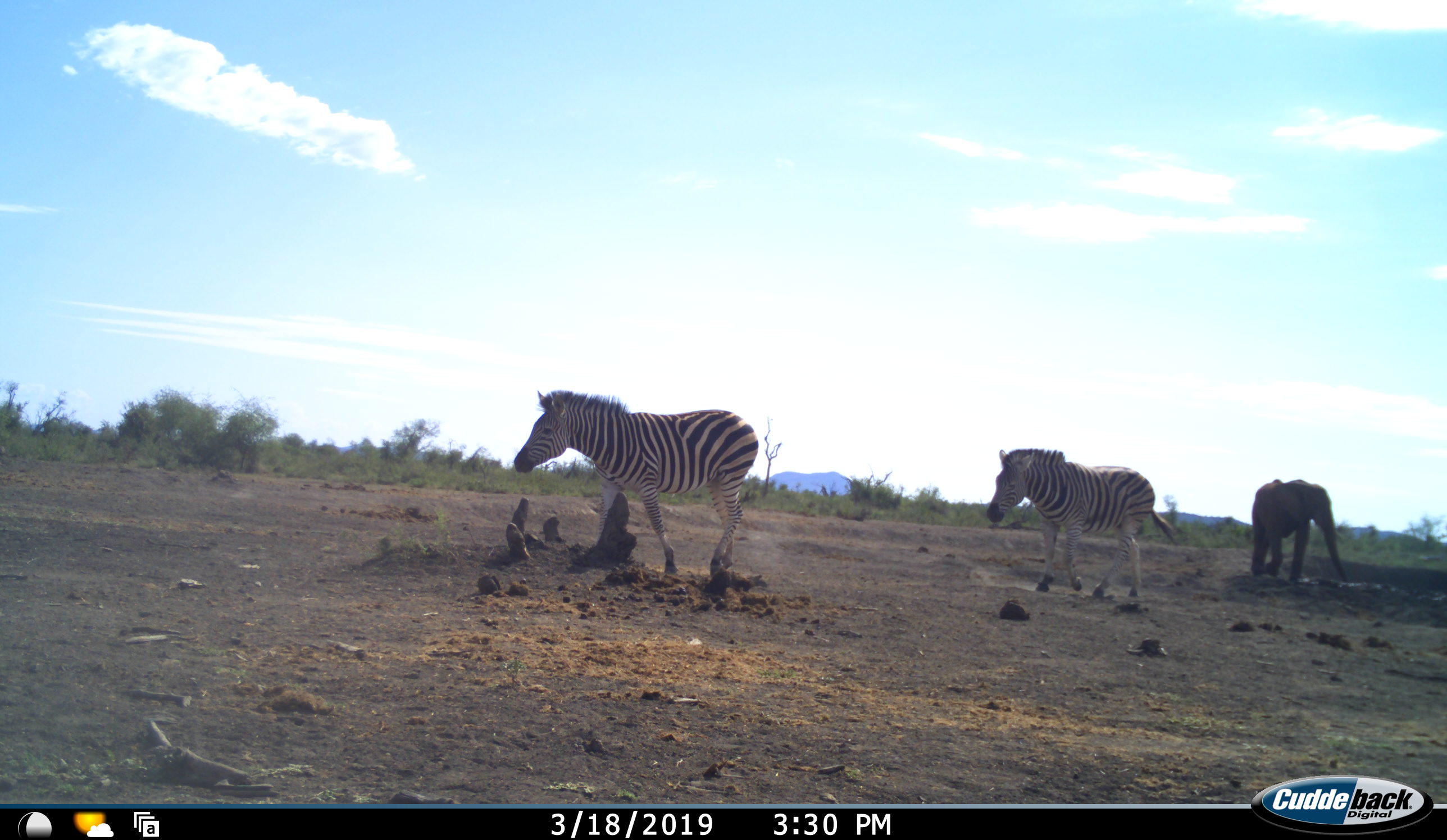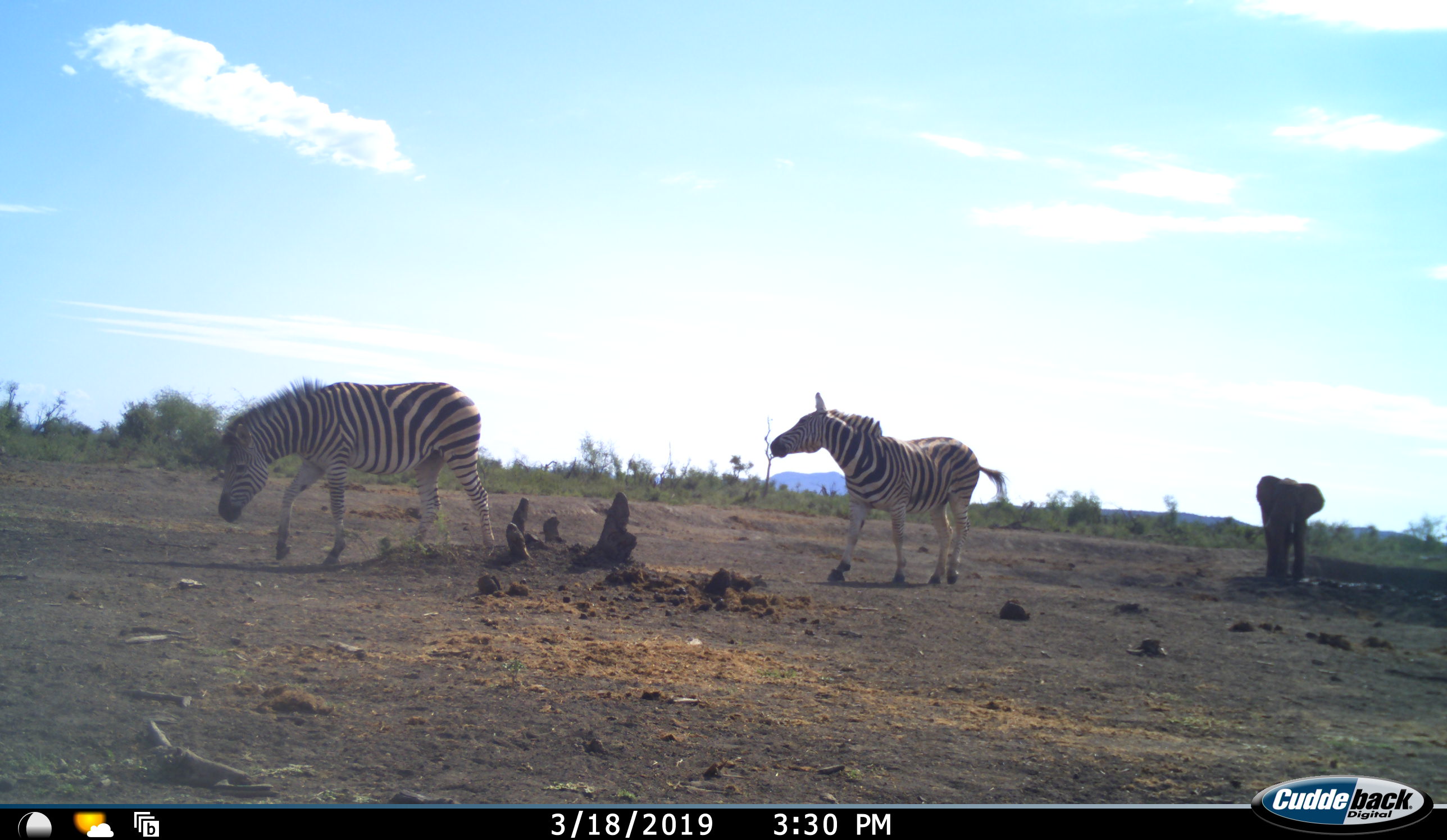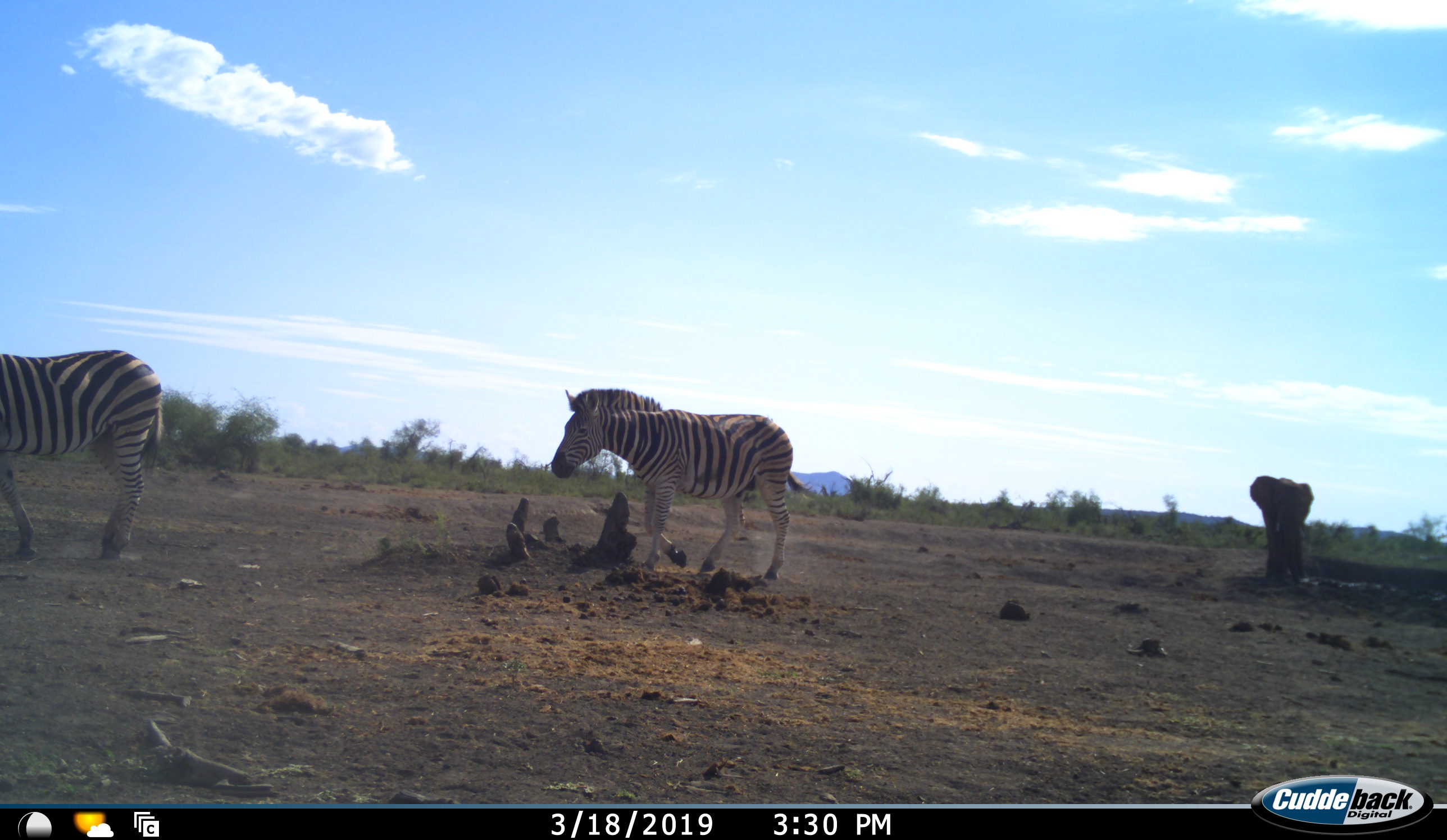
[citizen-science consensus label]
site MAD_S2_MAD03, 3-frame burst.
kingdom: Animalia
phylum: Chordata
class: Mammalia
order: Proboscidea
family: Elephantidae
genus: Loxodonta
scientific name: Loxodonta africana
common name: african bush elephant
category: elephant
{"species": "elephant (african bush elephant) (Loxodonta africana)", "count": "1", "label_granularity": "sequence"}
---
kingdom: Animalia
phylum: Chordata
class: Mammalia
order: Perissodactyla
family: Equidae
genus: Equus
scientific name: Equus quagga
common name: plains zebra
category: zebraplains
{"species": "zebraplains (plains zebra) (Equus quagga)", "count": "2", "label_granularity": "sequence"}